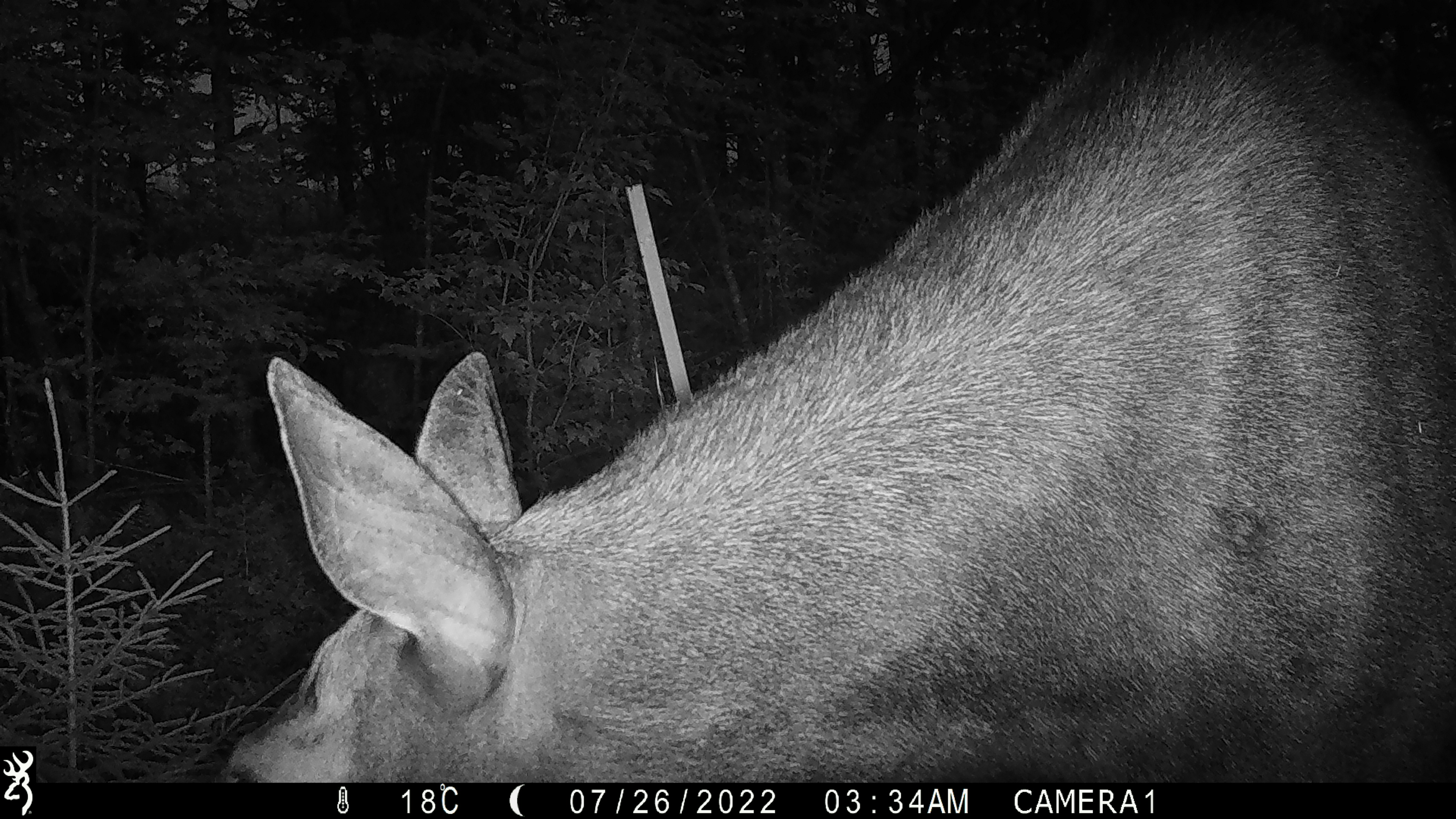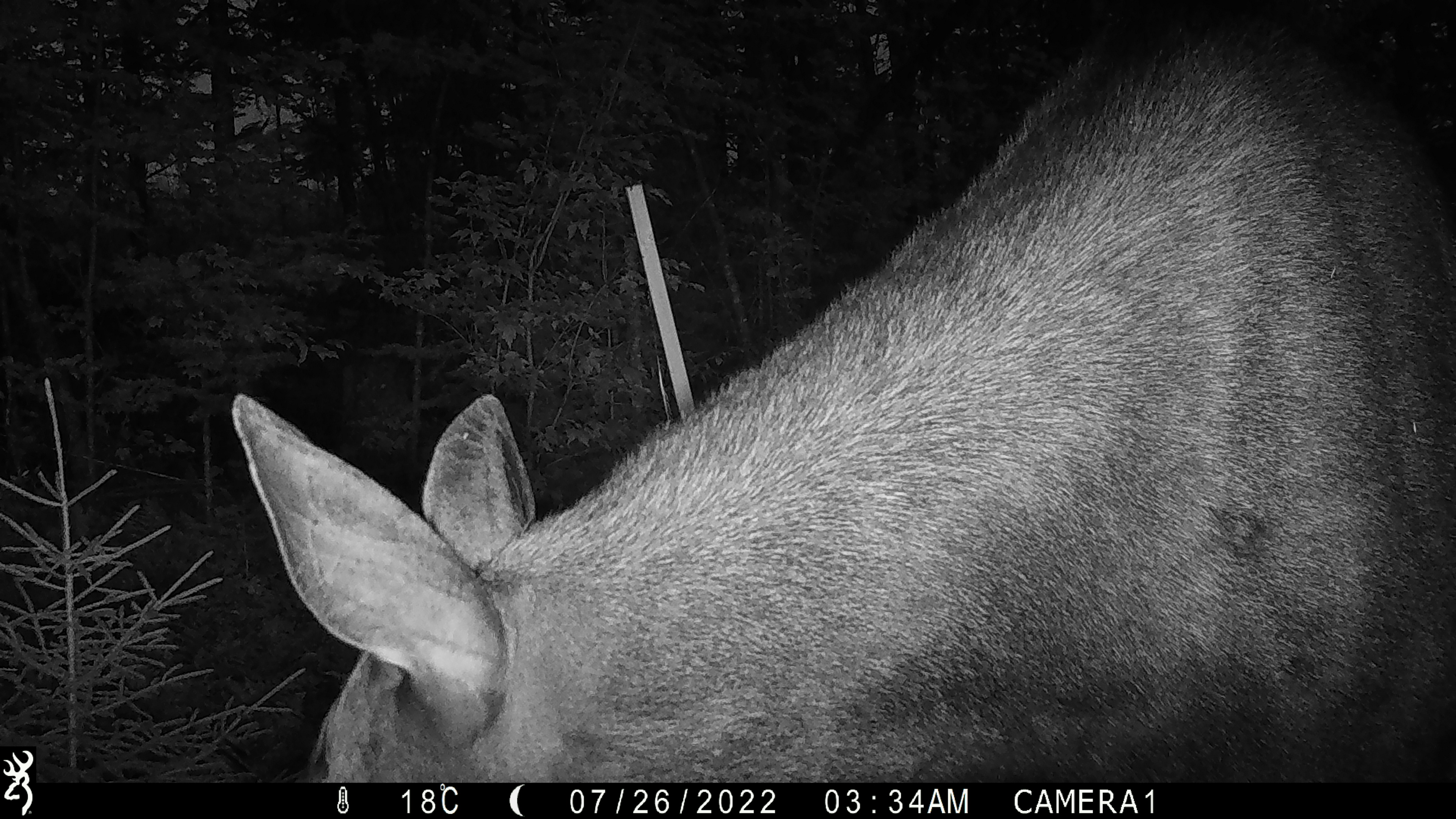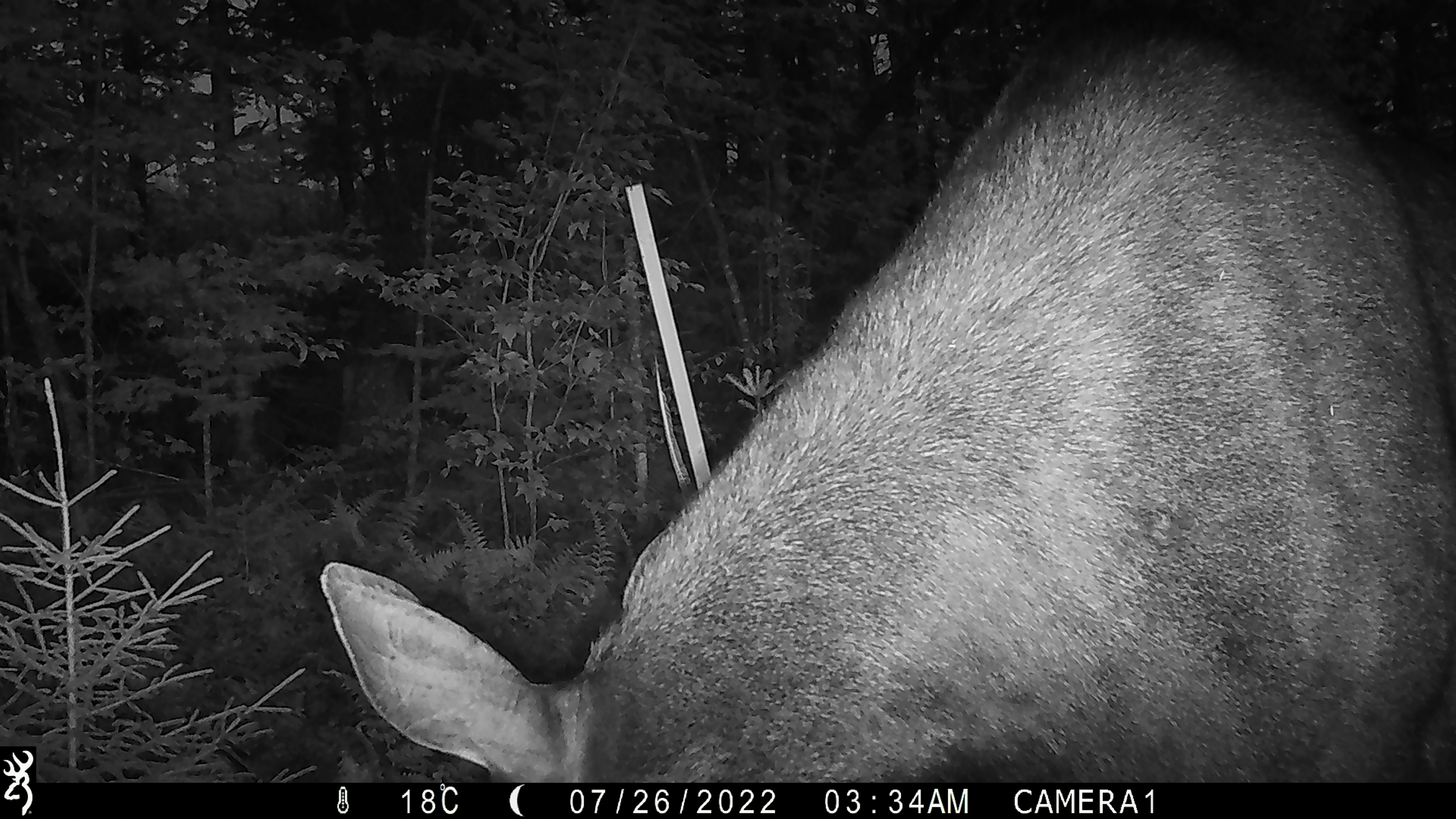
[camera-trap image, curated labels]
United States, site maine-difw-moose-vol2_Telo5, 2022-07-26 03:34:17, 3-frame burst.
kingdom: Animalia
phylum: Chordata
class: Mammalia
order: Artiodactyla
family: Cervidae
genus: Alces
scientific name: Alces alces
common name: moose